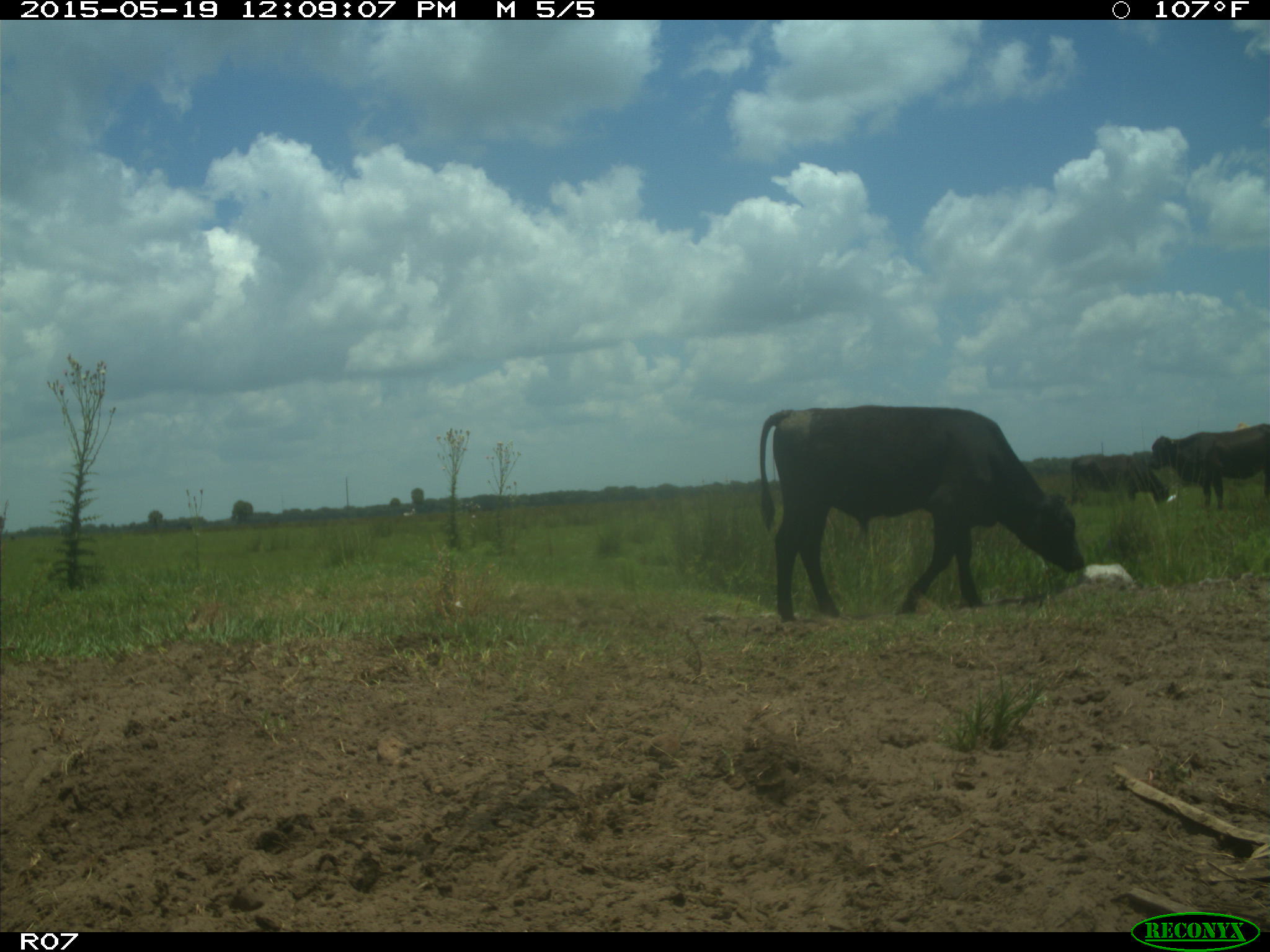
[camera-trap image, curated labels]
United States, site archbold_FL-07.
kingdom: Animalia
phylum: Chordata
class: Mammalia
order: Artiodactyla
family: Bovidae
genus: Bos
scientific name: Bos taurus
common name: domestic cow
Bos taurus (domestic cow).